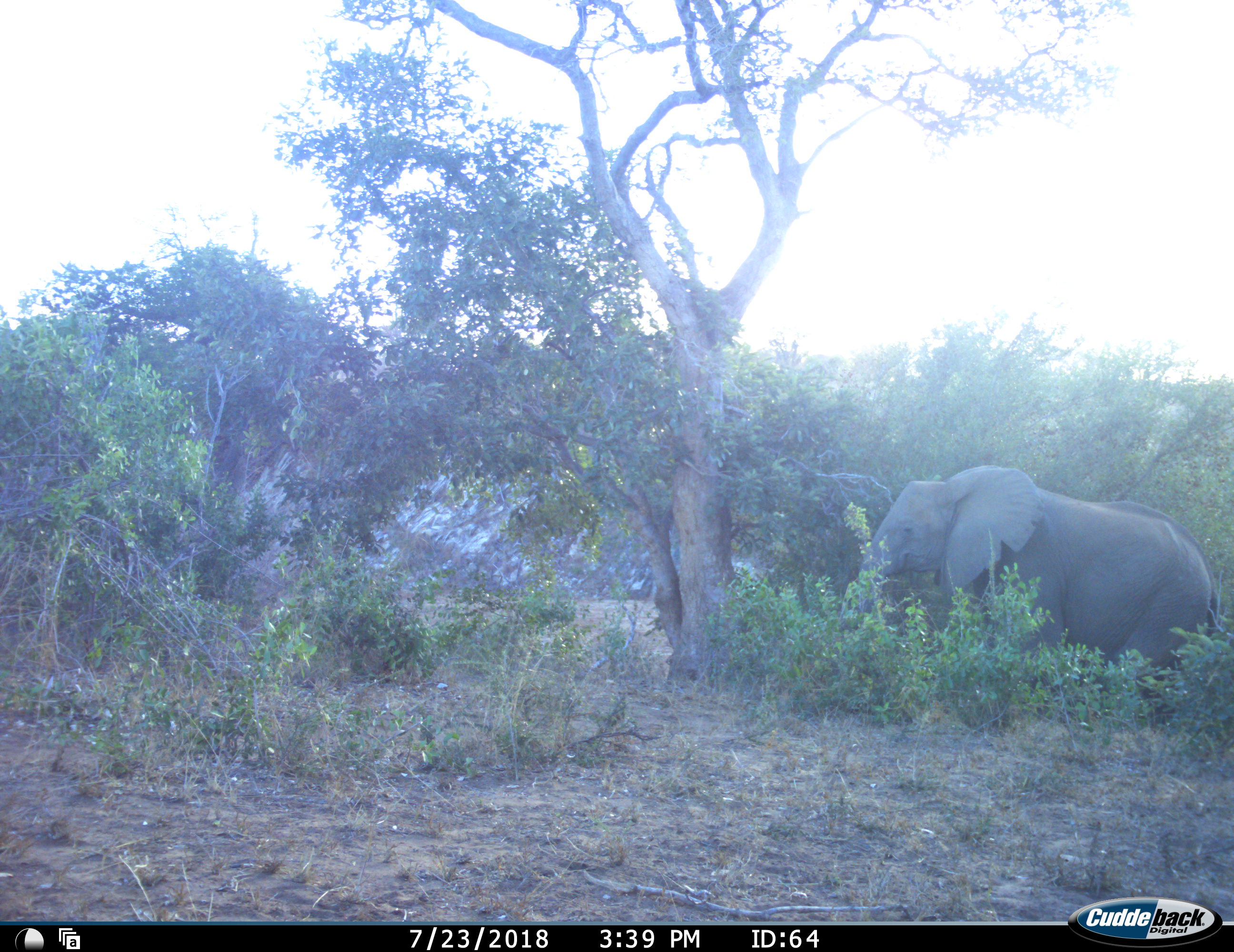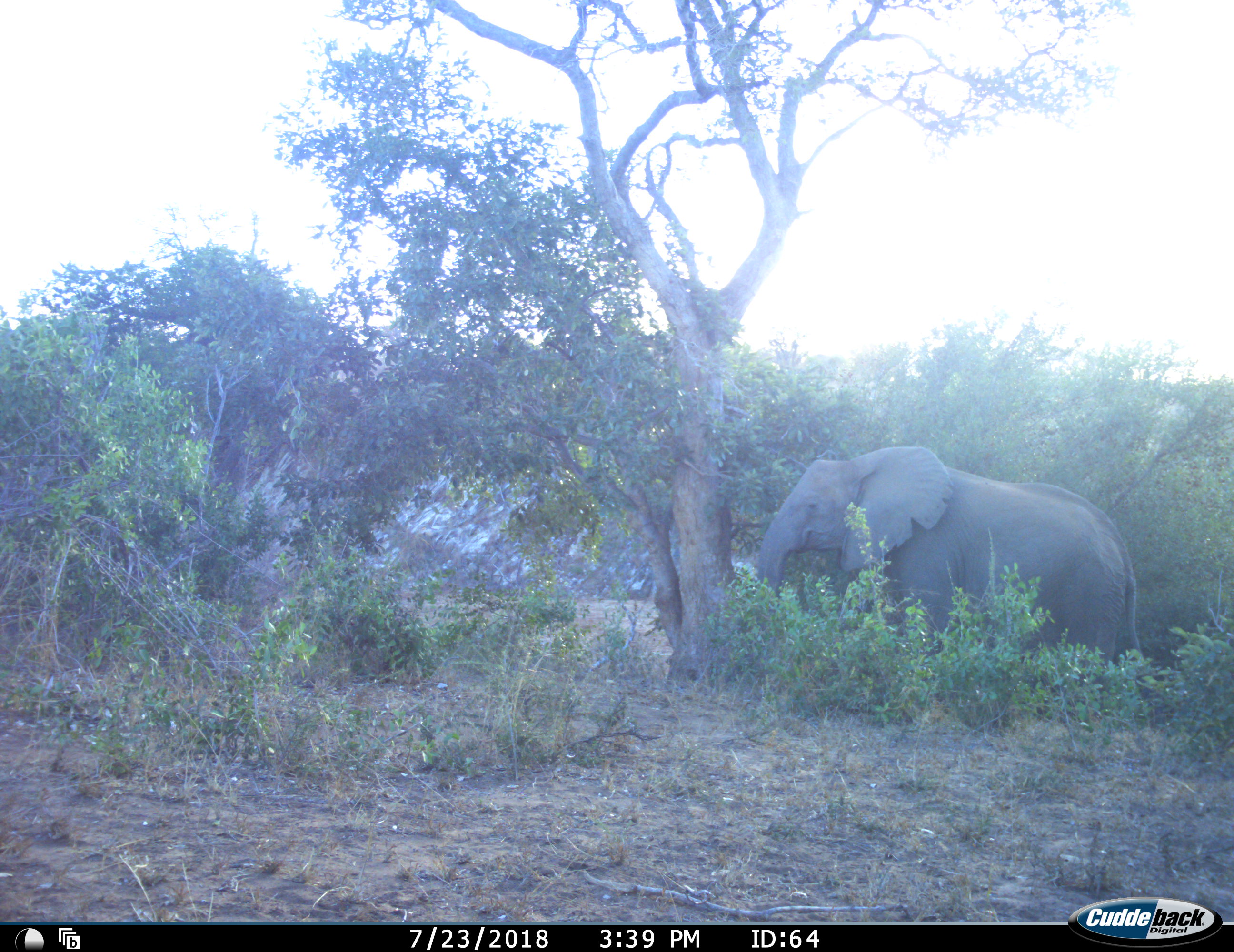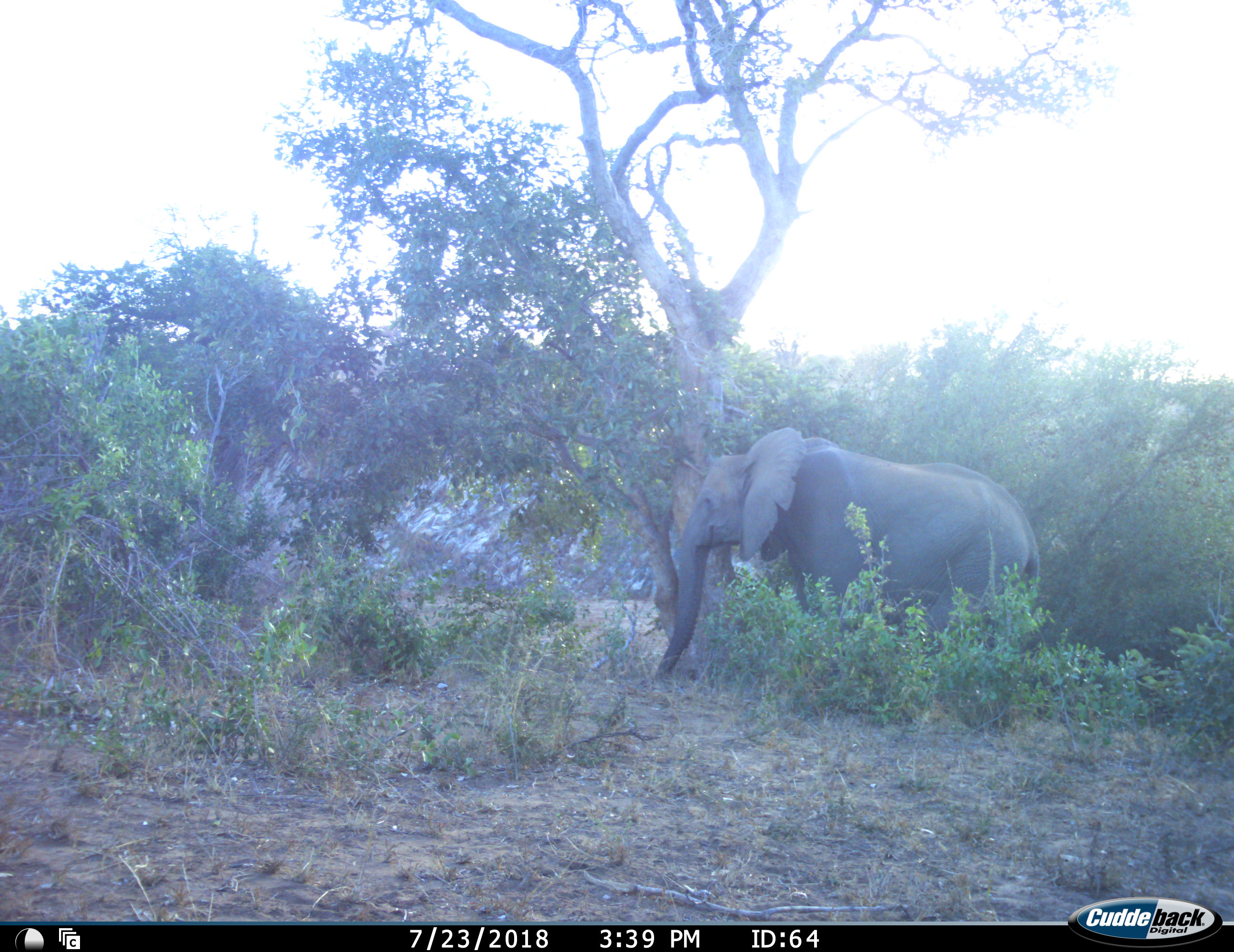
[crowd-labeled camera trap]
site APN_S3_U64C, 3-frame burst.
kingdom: Animalia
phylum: Chordata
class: Mammalia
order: Proboscidea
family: Elephantidae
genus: Loxodonta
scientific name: Loxodonta africana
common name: african bush elephant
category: elephant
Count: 1.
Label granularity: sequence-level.